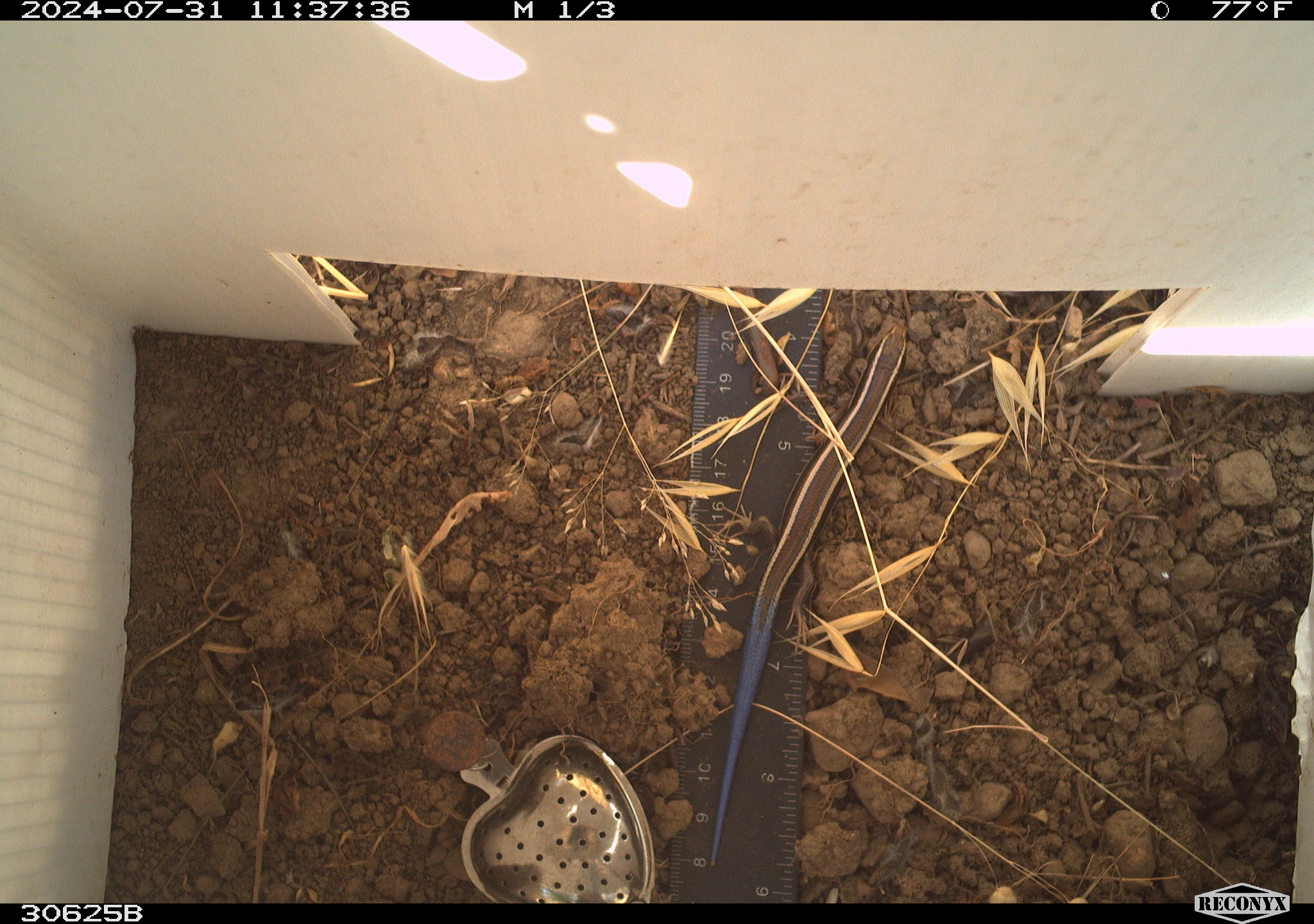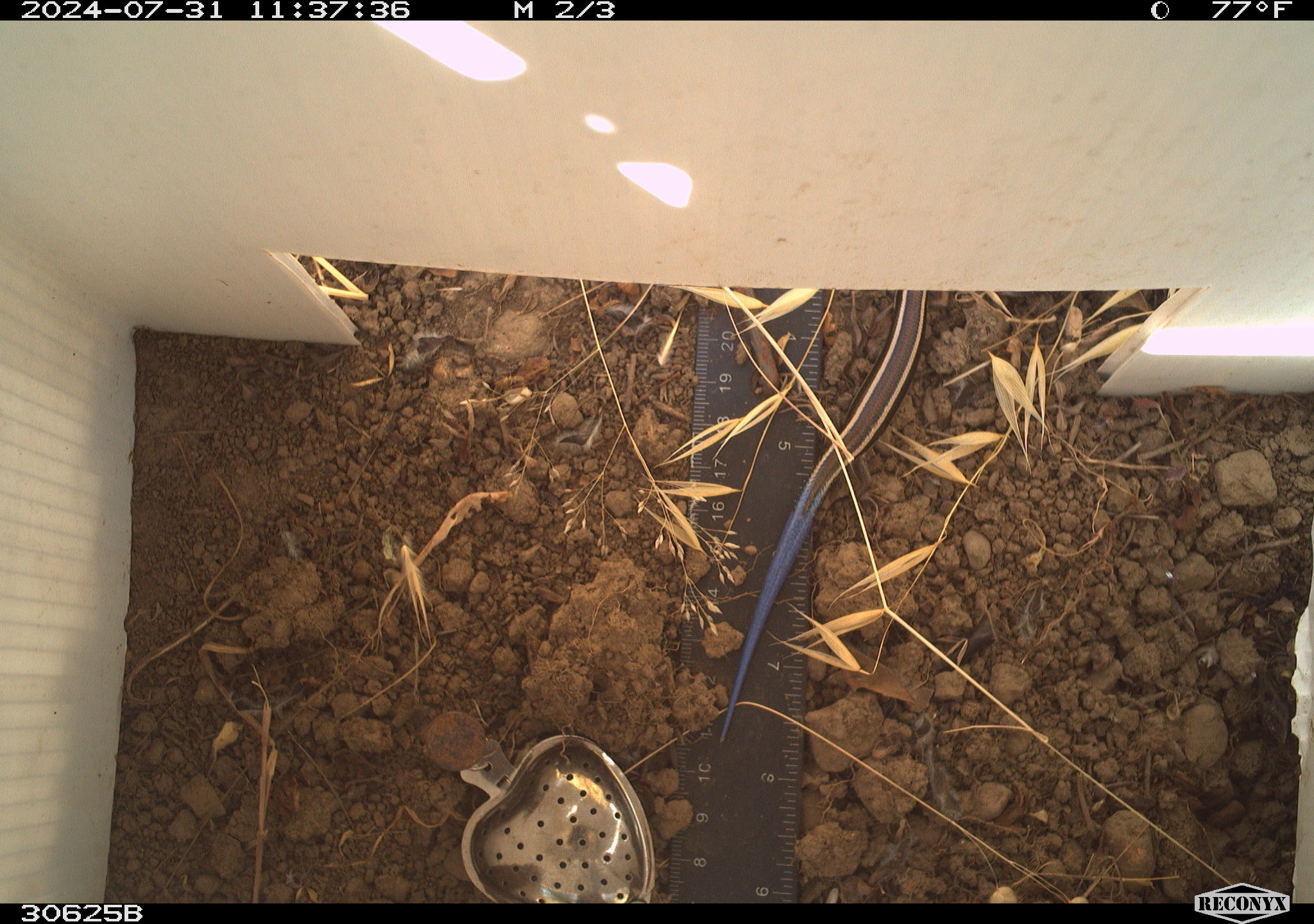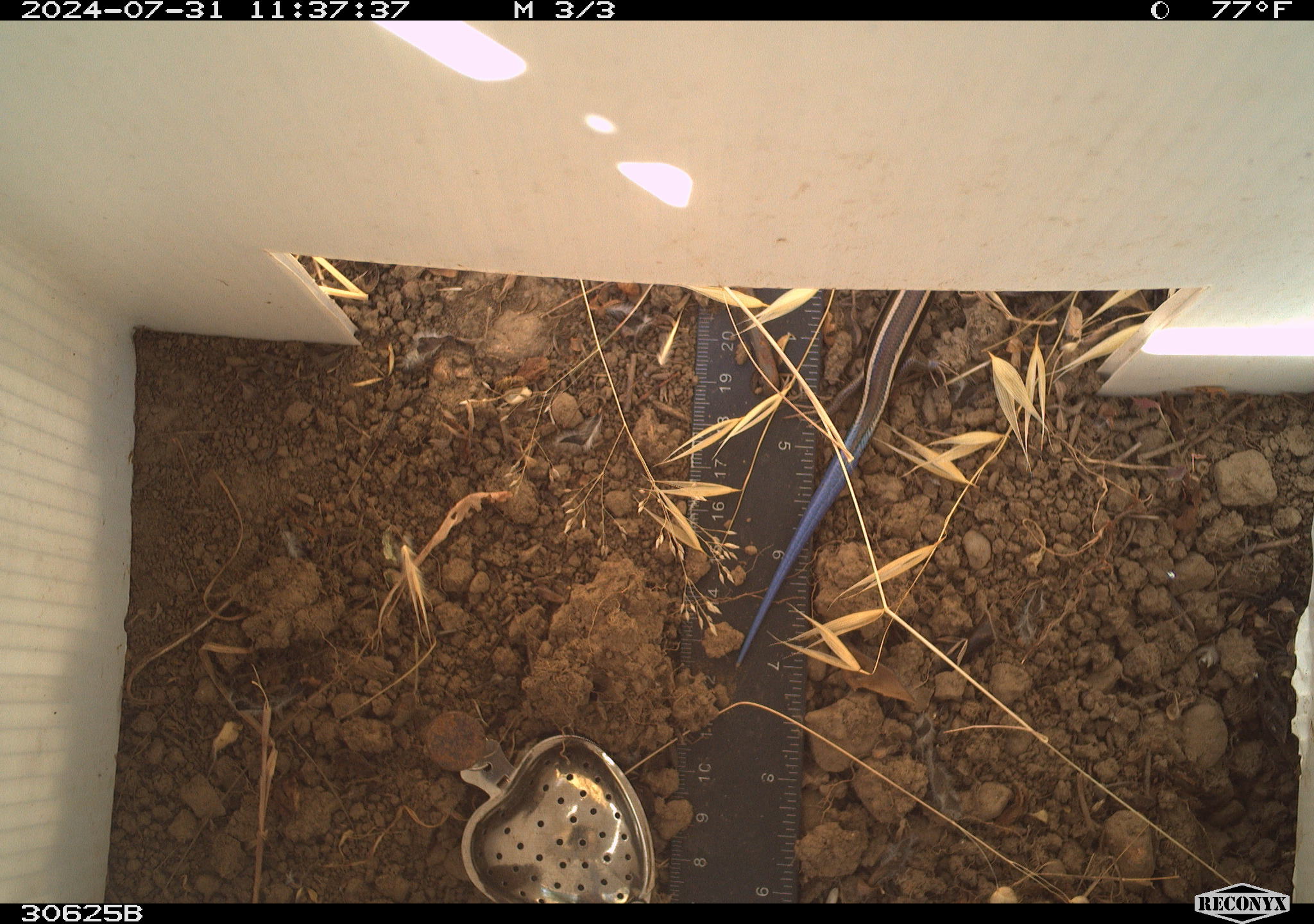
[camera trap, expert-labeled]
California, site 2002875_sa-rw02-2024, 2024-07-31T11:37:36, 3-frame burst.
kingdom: Animalia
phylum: Chordata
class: Reptilia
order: Squamata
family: Scincidae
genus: Plestiodon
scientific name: Plestiodon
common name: blue-tailed skinks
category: plestiodon species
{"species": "plestiodon species (blue-tailed skinks) (Plestiodon)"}